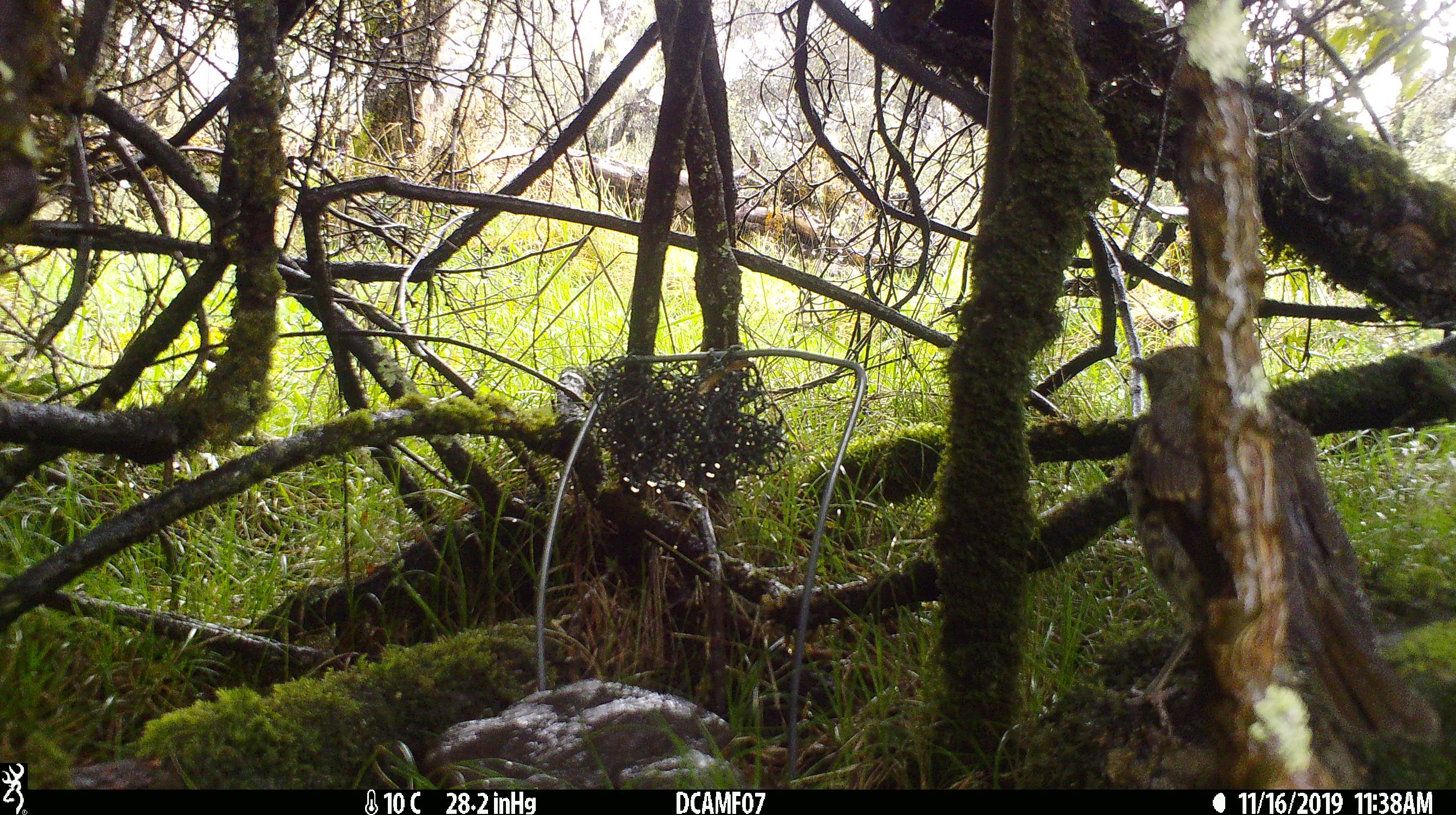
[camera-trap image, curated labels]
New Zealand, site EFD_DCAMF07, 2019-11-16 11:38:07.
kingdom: Animalia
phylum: Chordata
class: Aves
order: Passeriformes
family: Turdidae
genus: Turdus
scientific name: Turdus philomelos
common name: song thrush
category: thrush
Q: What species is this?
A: Thrush (song thrush) (Turdus philomelos).